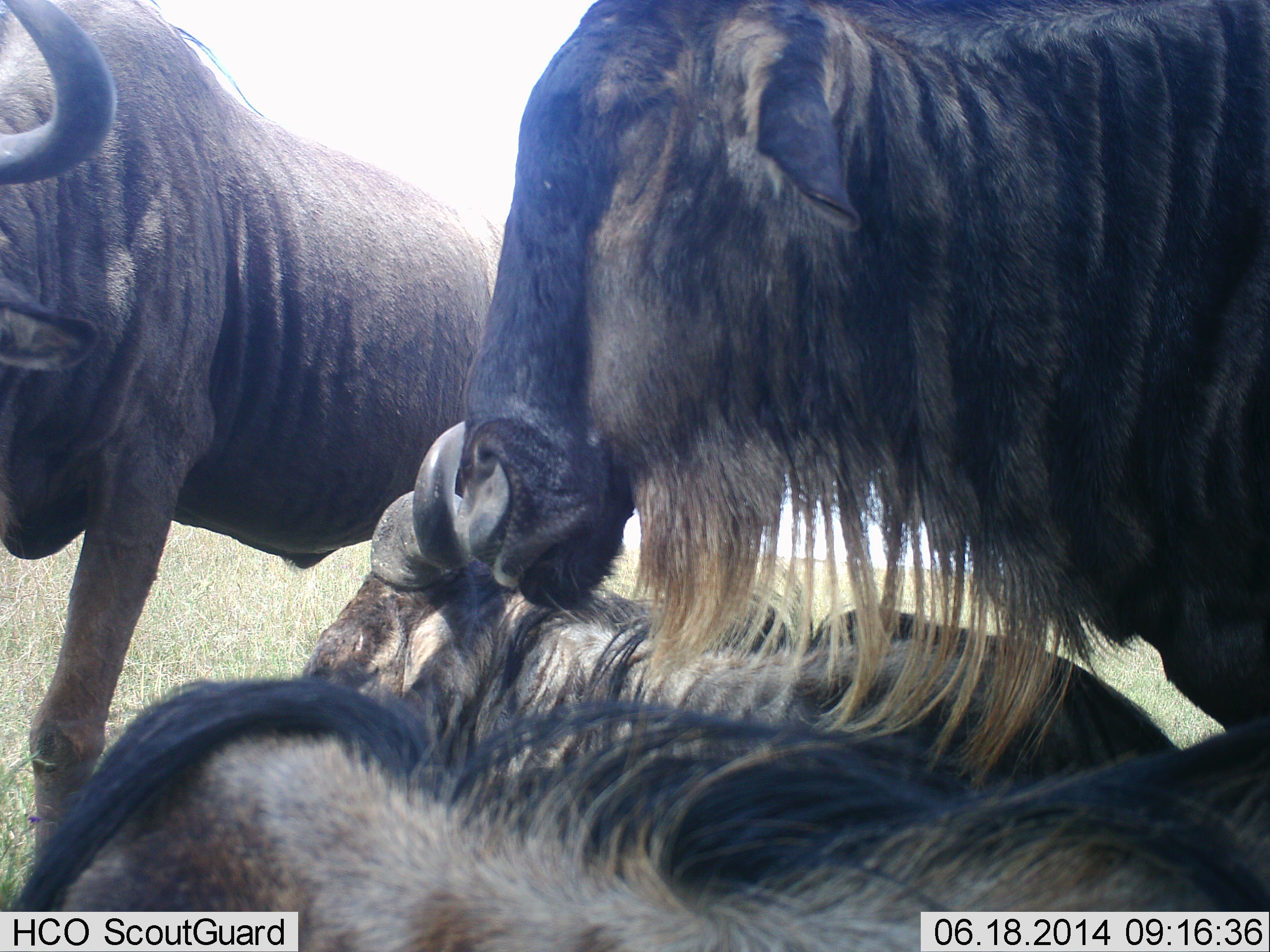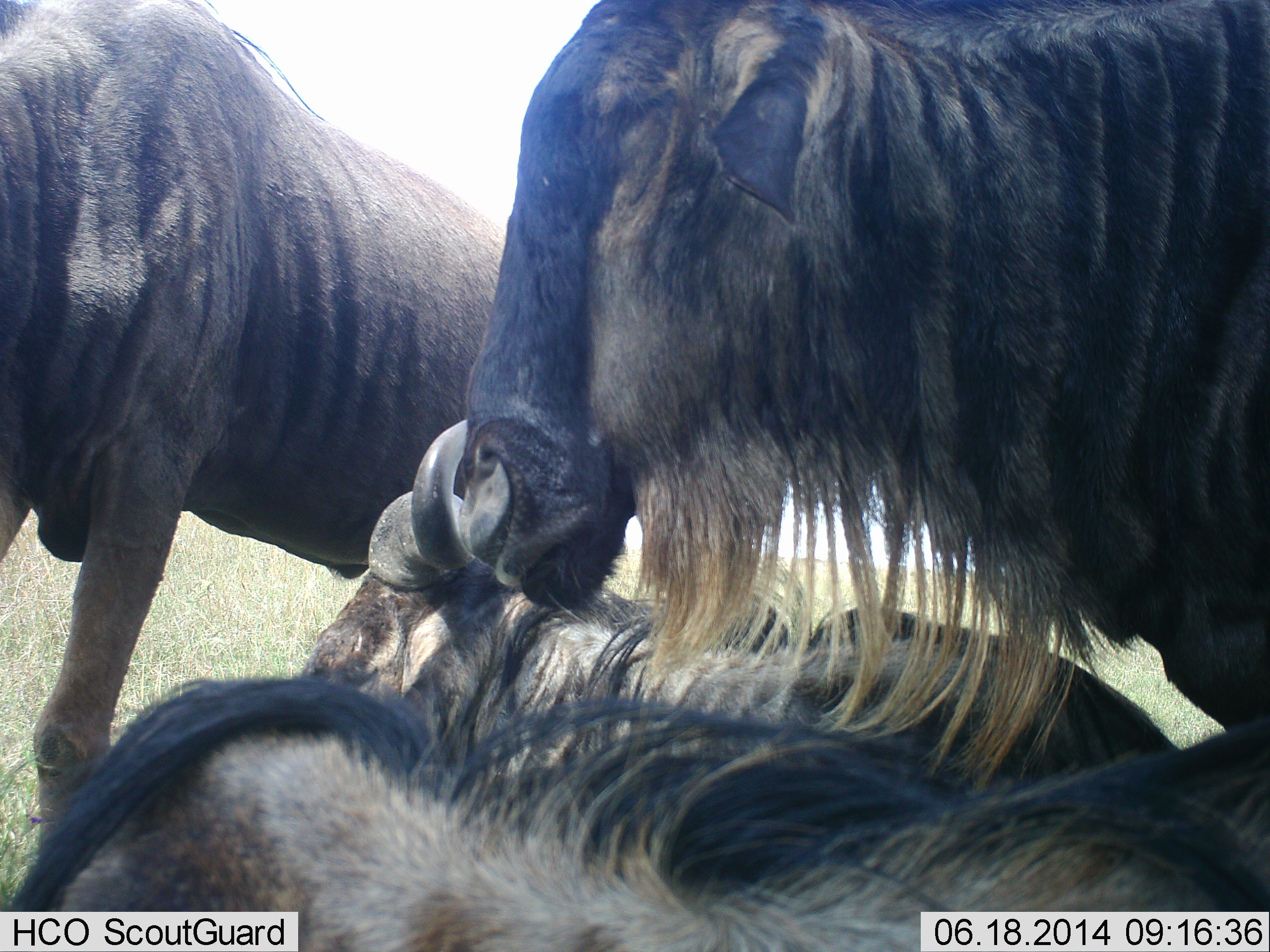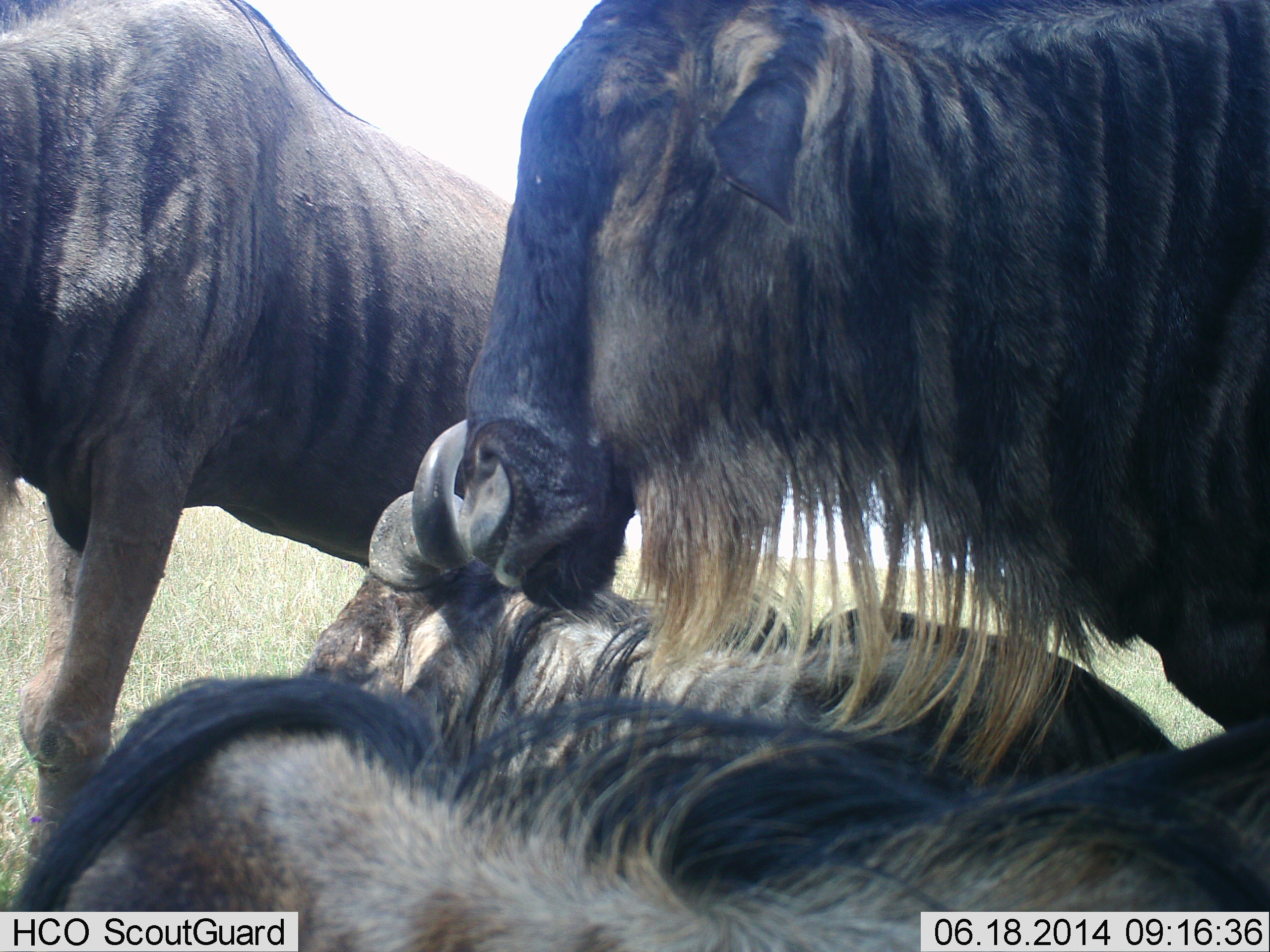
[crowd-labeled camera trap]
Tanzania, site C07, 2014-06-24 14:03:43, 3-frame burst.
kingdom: Animalia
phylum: Chordata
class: Mammalia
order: Artiodactyla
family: Bovidae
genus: Connochaetes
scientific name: Connochaetes taurinus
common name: blue wildebeest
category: wildebeest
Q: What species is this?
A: Wildebeest (blue wildebeest) (Connochaetes taurinus).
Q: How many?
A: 4.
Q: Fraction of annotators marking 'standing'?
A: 90%.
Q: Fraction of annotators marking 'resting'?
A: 100%.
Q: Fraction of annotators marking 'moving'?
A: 0%.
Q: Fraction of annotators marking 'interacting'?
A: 30%.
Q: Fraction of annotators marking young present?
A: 10%.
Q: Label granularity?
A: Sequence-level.